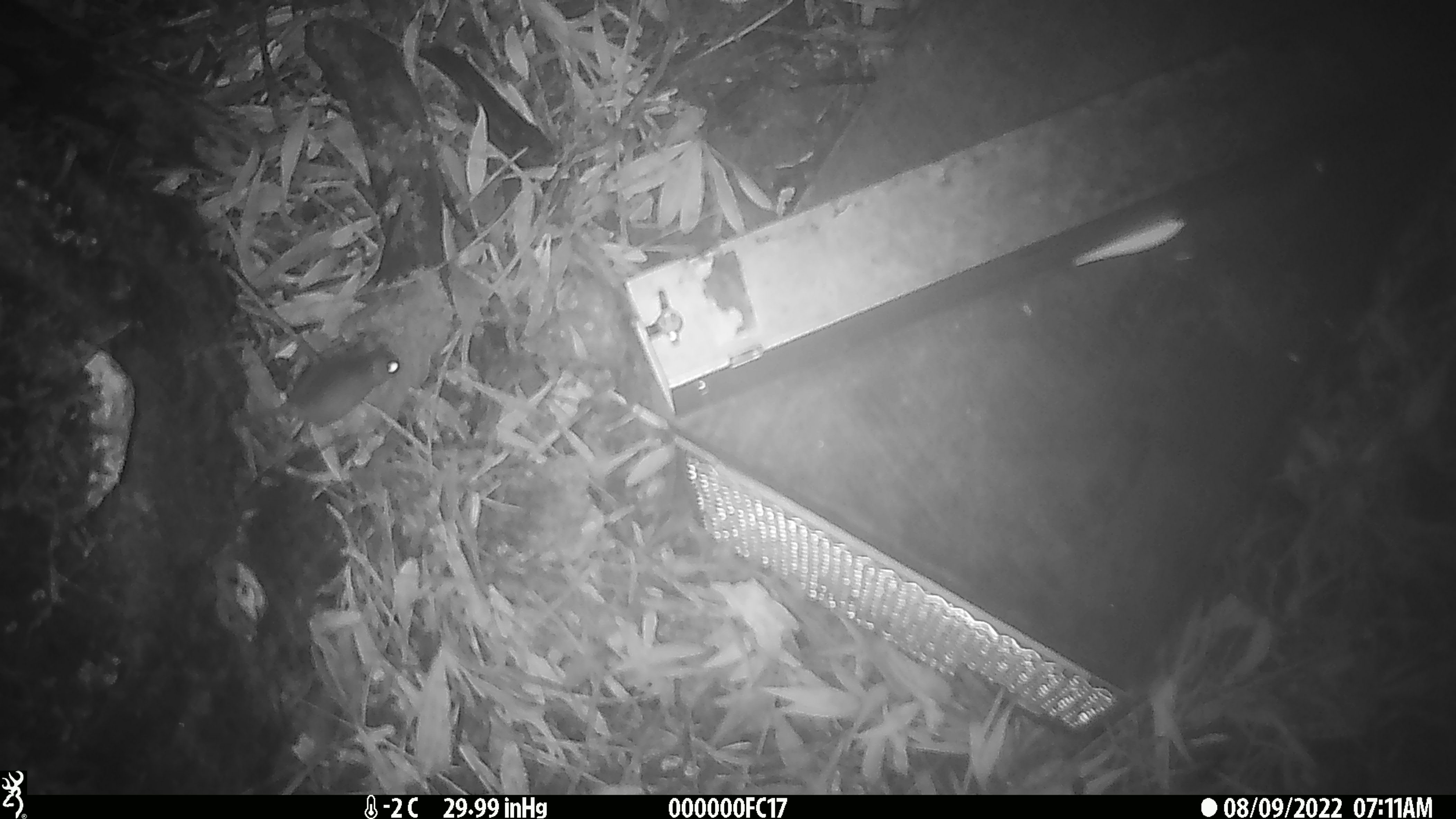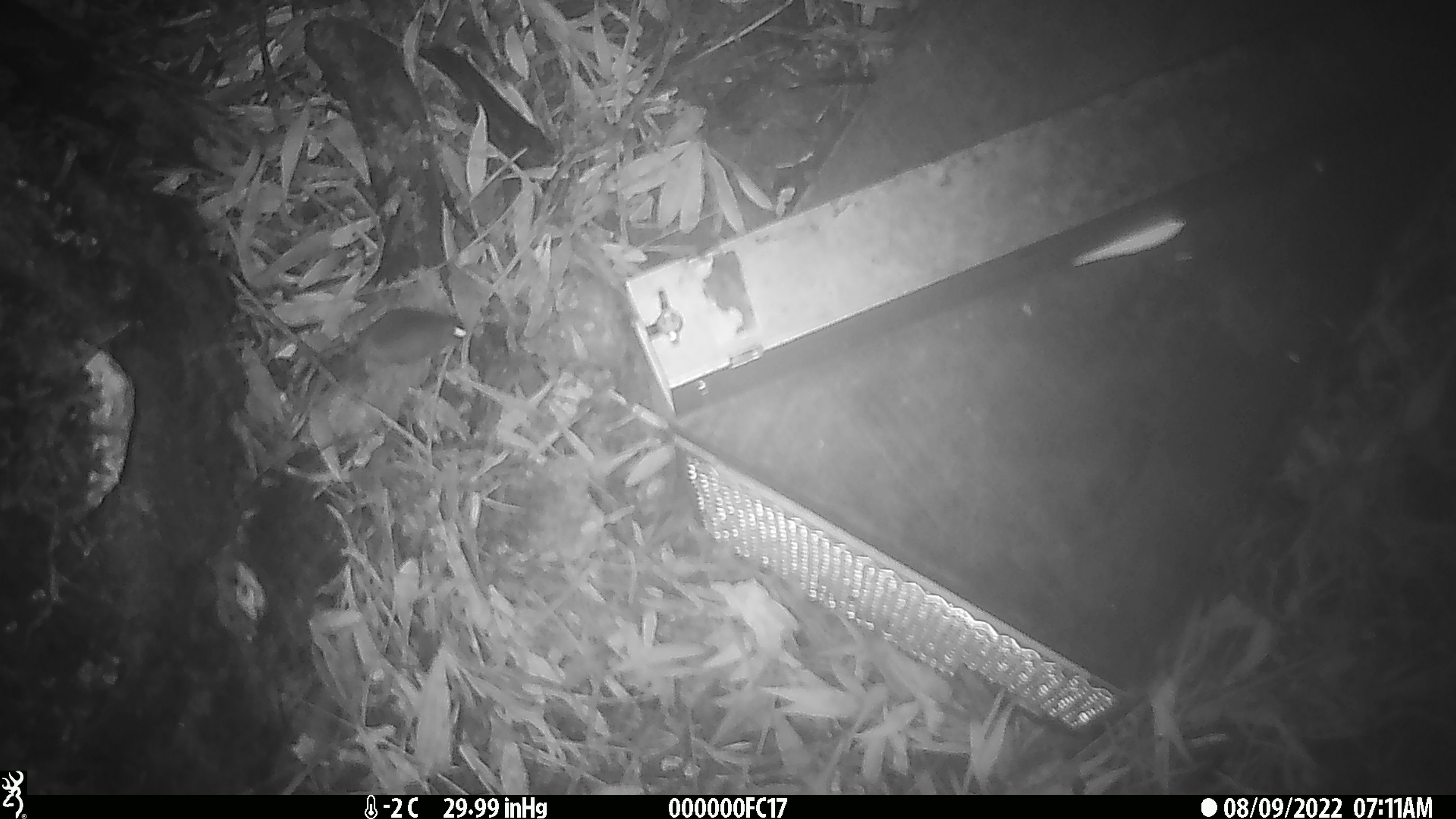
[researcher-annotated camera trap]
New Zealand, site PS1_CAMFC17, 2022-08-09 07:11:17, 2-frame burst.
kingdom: Animalia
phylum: Chordata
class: Mammalia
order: Rodentia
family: Muridae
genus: Mus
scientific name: Mus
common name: mouse